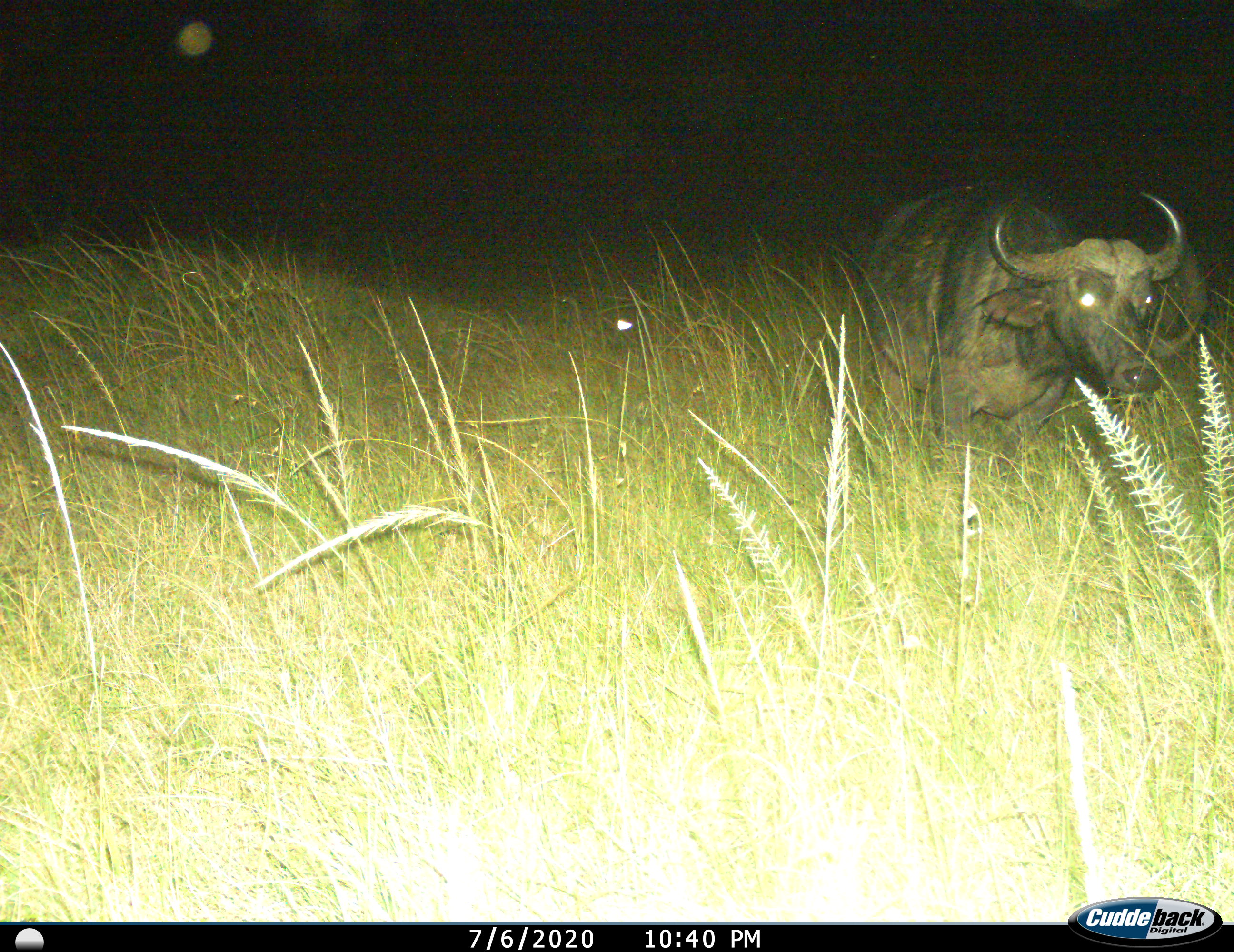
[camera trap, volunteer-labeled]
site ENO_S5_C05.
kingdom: Animalia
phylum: Chordata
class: Mammalia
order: Artiodactyla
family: Bovidae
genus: Syncerus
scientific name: Syncerus caffer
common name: african buffalo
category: buffalo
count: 2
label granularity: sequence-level